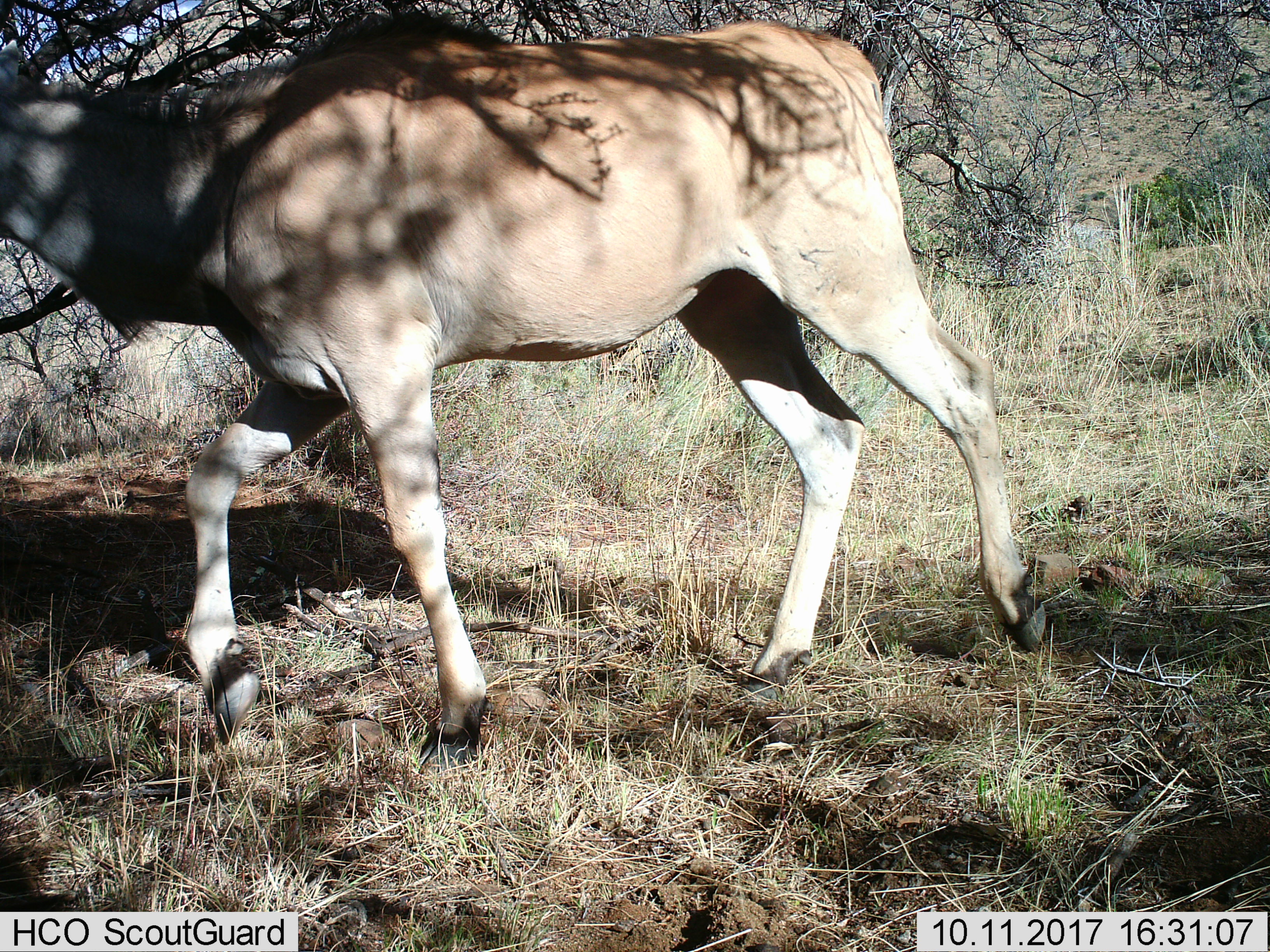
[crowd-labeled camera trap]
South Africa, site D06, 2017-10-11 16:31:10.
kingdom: Animalia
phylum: Chordata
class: Mammalia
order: Artiodactyla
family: Bovidae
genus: Tragelaphus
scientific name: Tragelaphus oryx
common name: eland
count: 1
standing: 17%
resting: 0%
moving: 100%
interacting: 0%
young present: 0%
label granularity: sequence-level